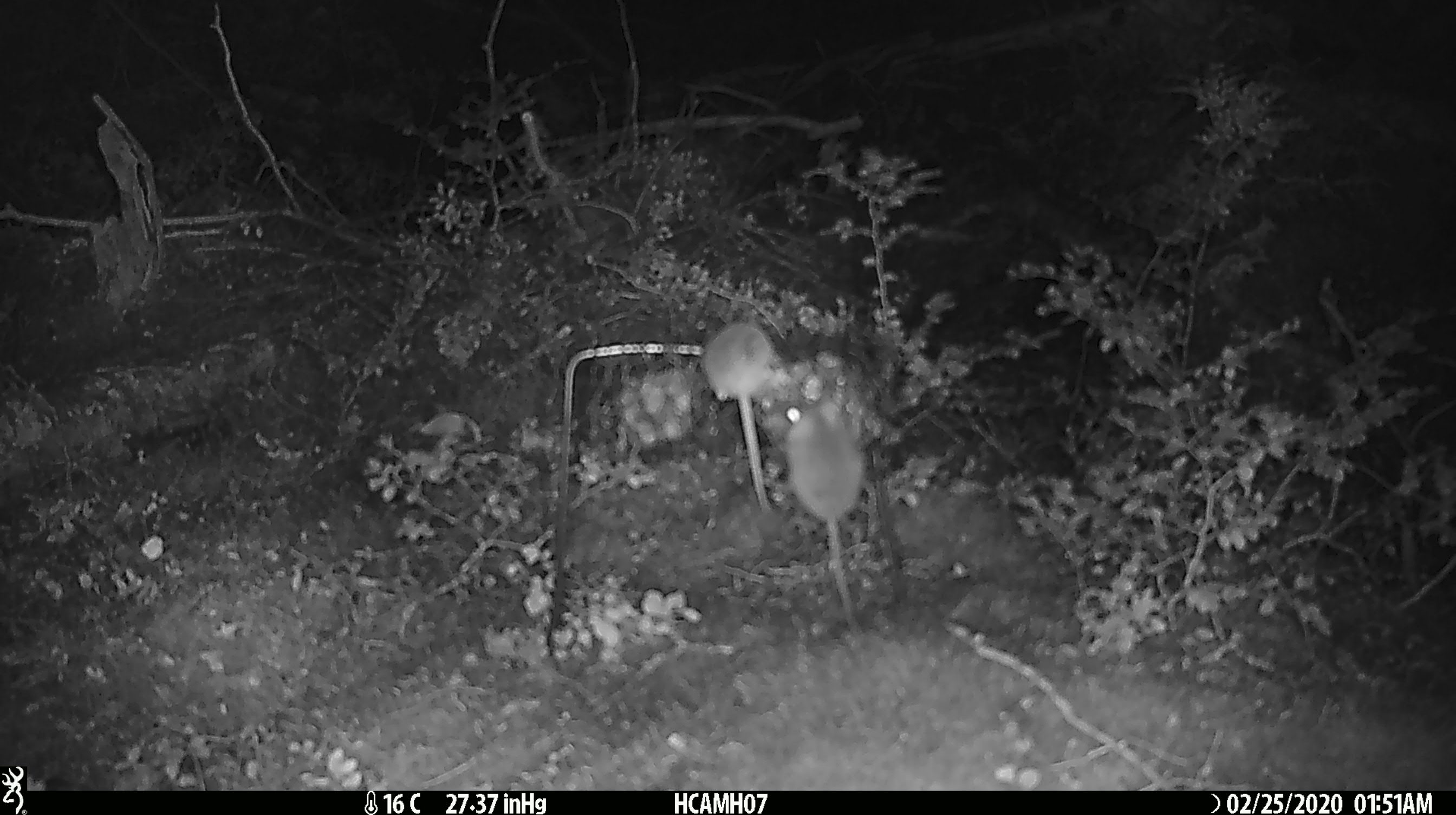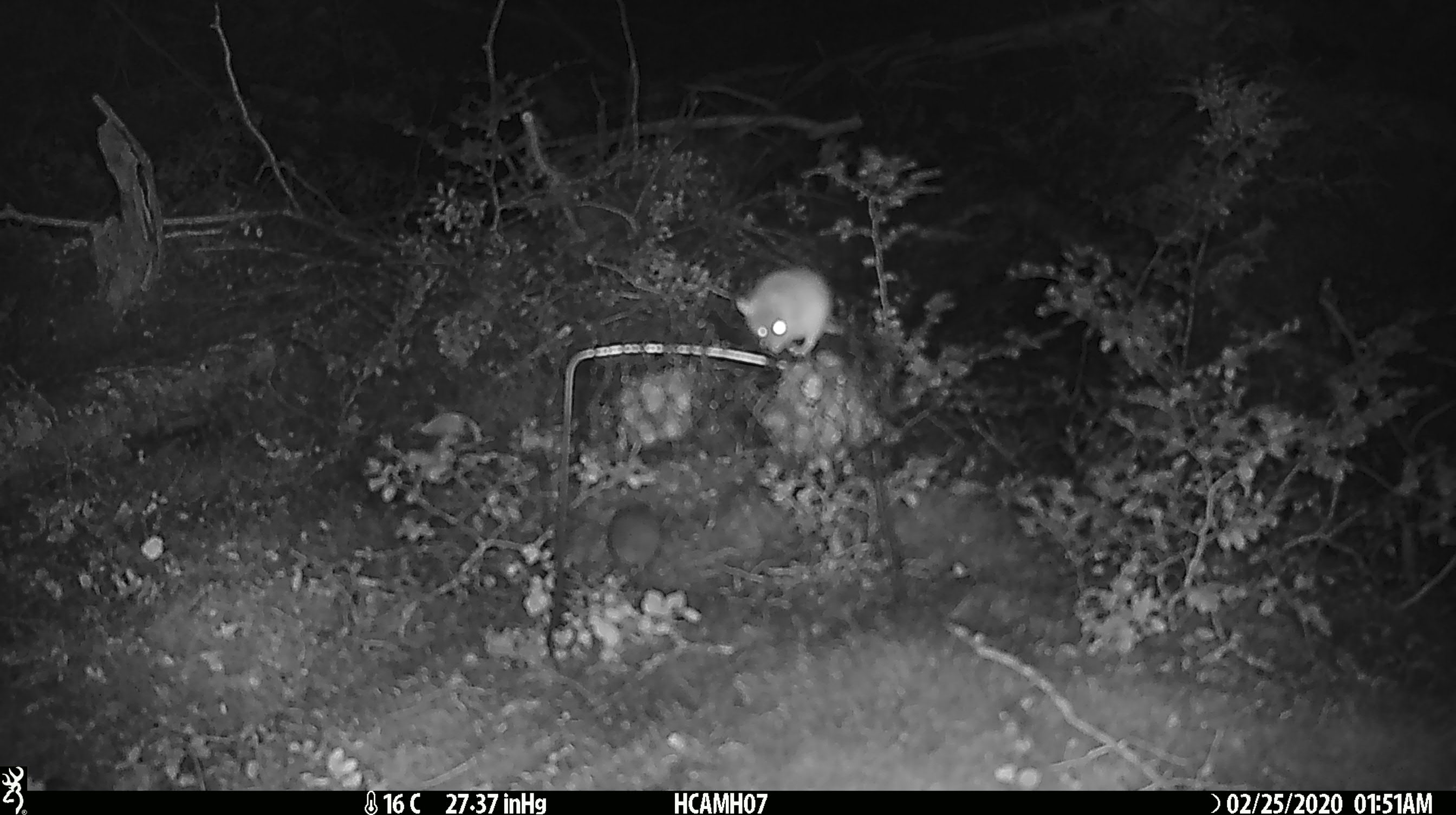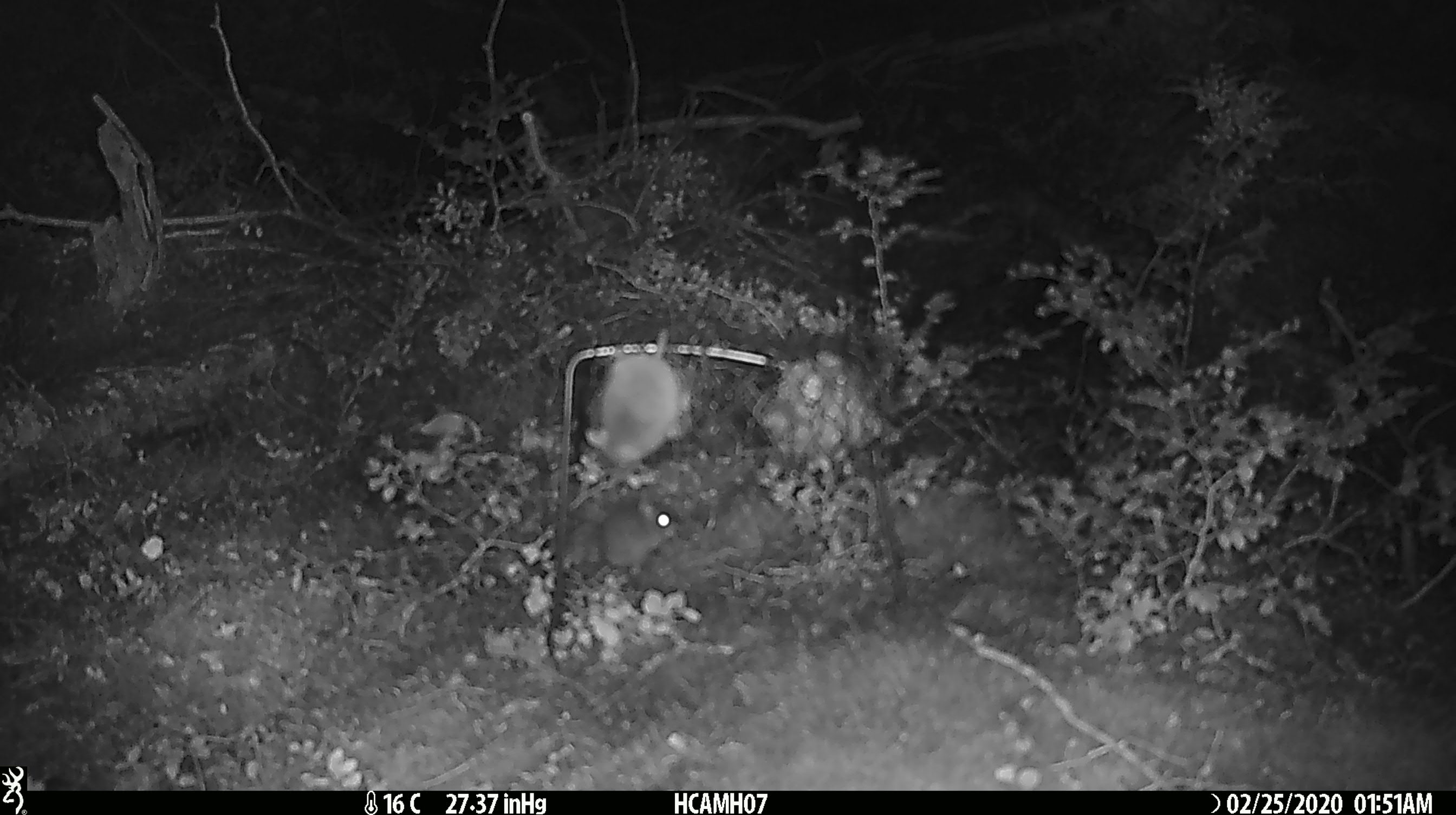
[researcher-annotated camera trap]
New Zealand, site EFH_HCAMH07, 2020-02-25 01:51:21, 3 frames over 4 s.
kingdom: Animalia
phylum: Chordata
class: Mammalia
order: Rodentia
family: Muridae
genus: Mus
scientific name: Mus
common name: mouse